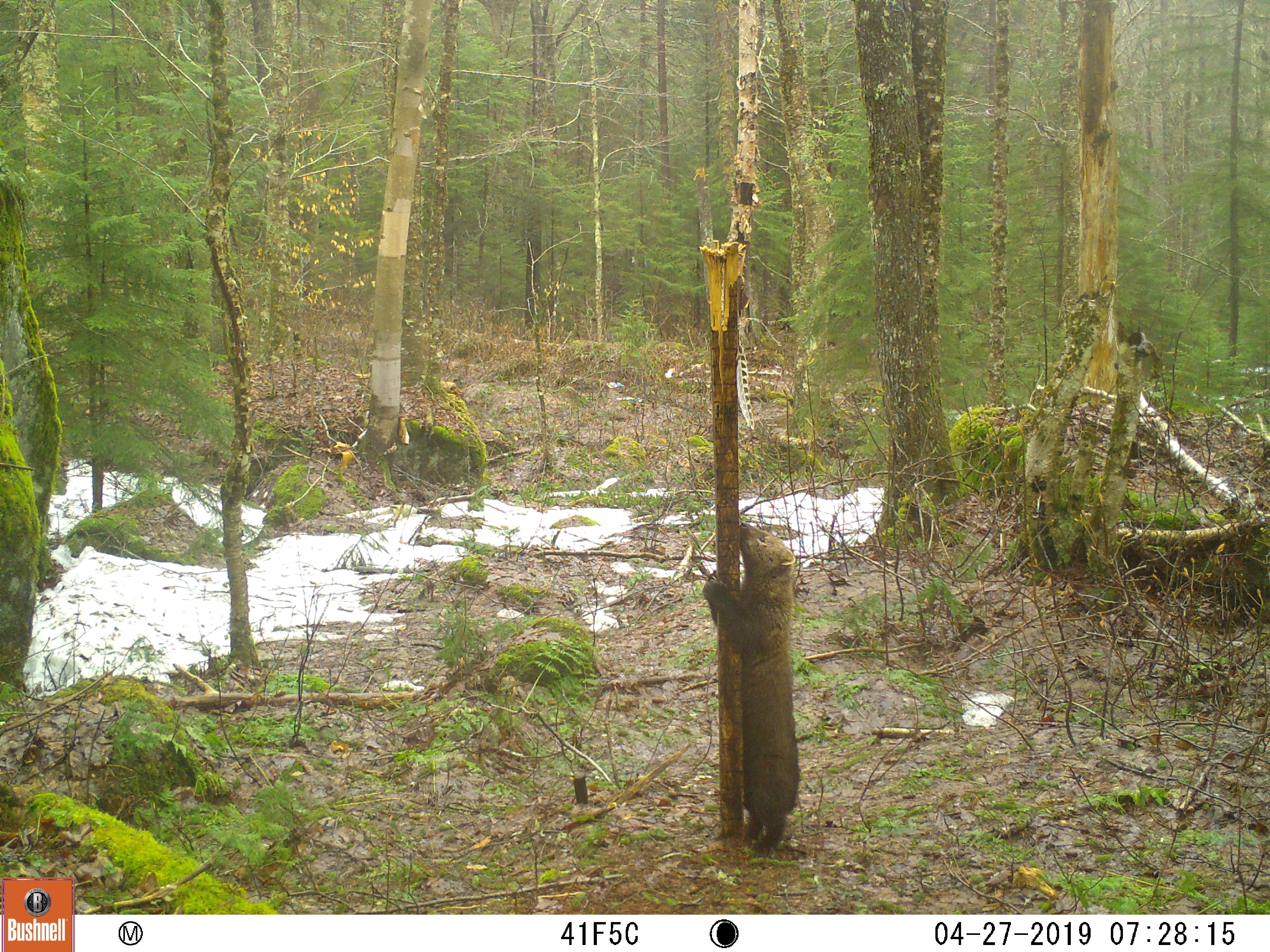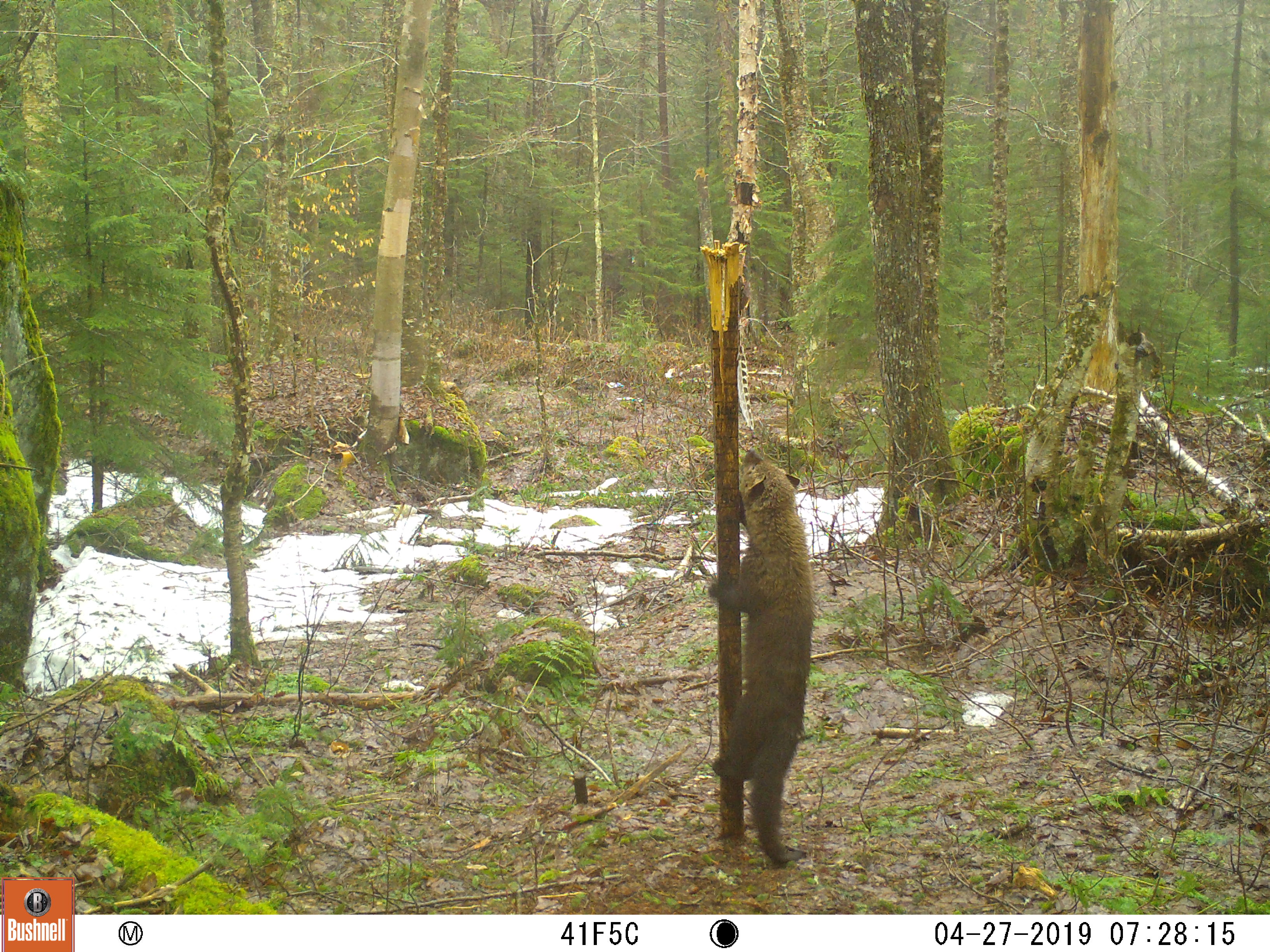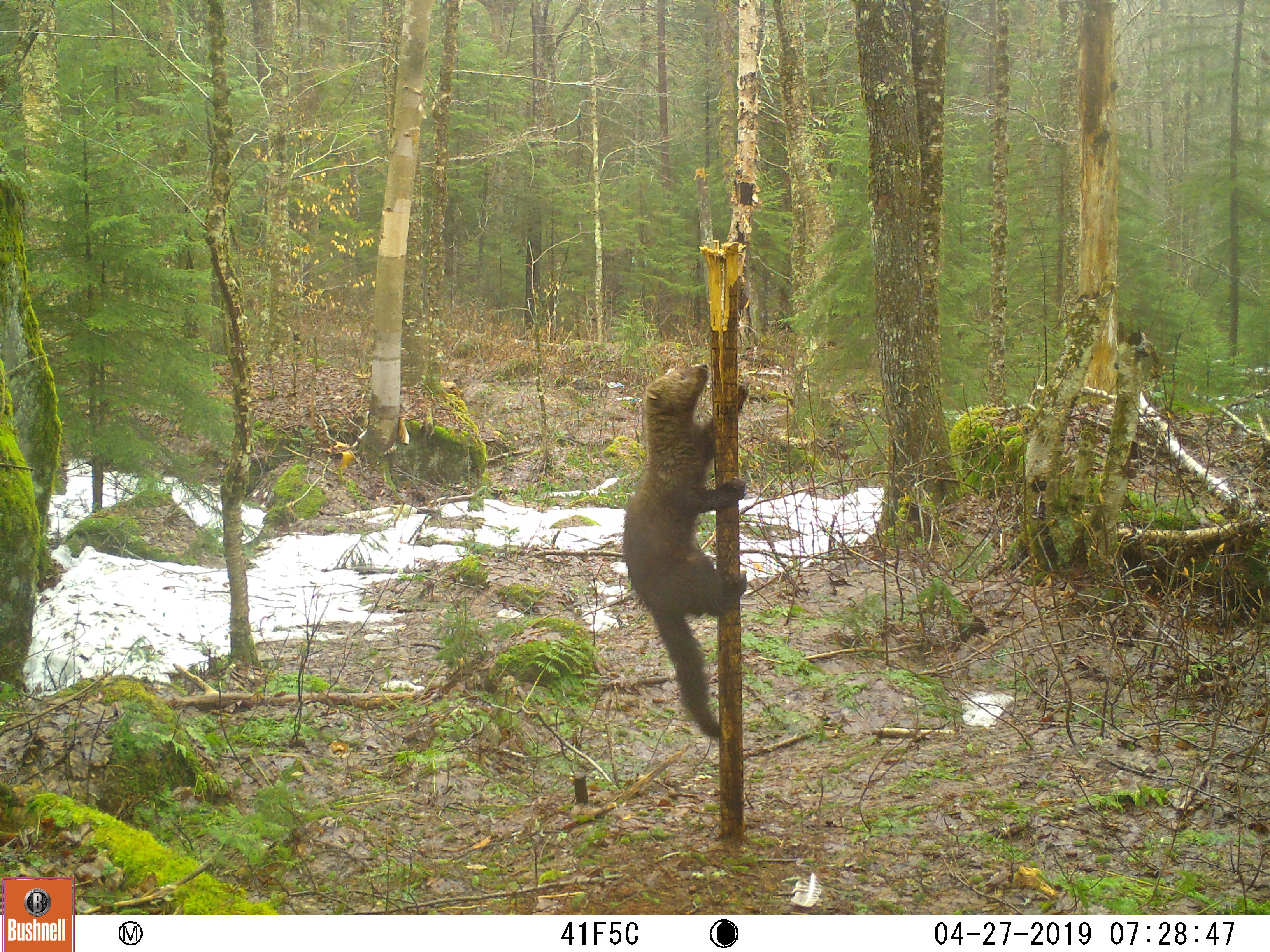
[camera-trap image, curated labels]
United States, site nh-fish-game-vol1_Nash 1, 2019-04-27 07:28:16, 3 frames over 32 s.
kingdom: Animalia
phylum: Chordata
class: Mammalia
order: Carnivora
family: Mustelidae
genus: Pekania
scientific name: Pekania pennanti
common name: fisher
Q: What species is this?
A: Fisher (Pekania pennanti).